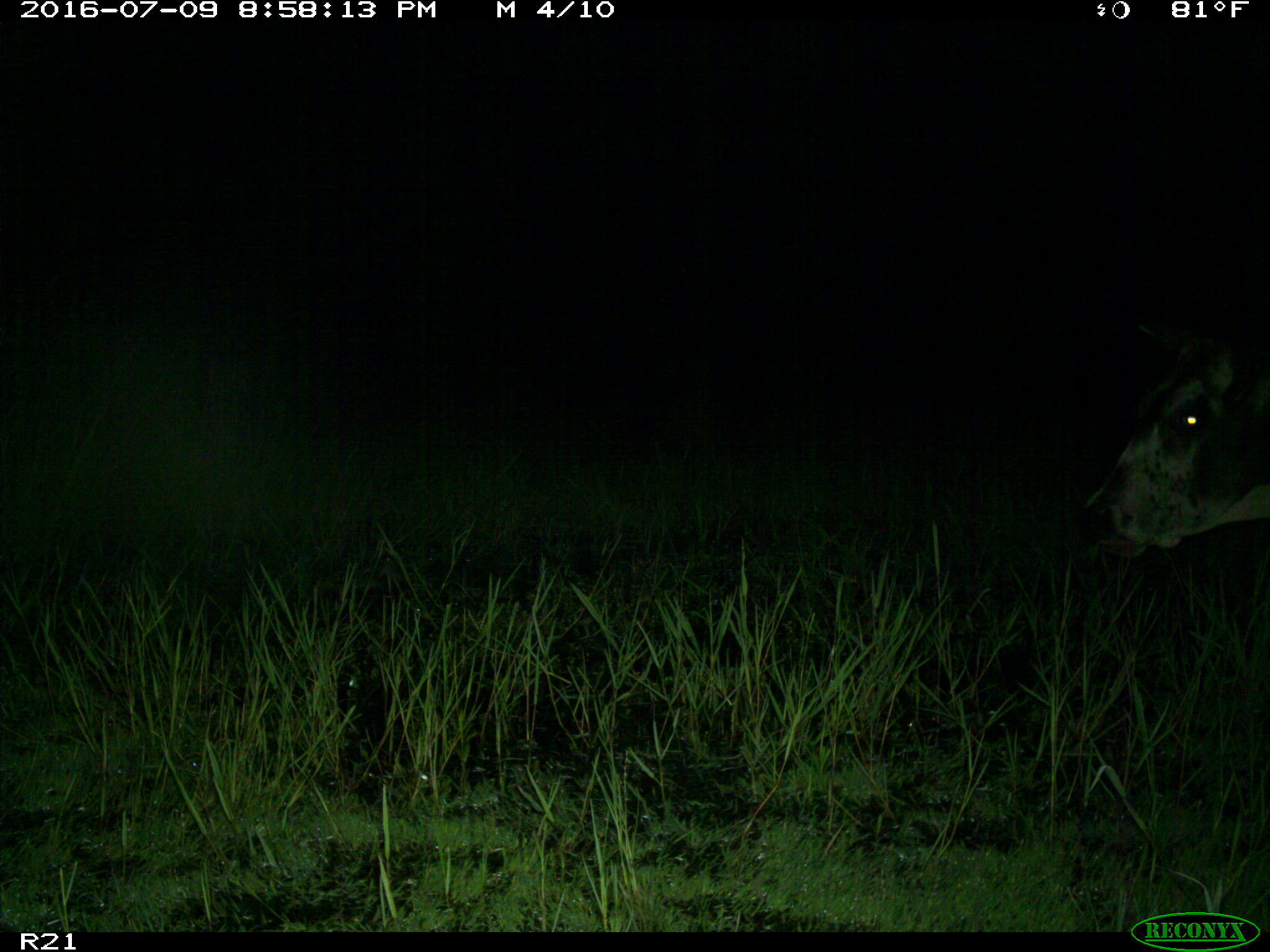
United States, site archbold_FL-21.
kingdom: Animalia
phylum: Chordata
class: Mammalia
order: Artiodactyla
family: Bovidae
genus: Bos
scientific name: Bos taurus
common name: domestic cow